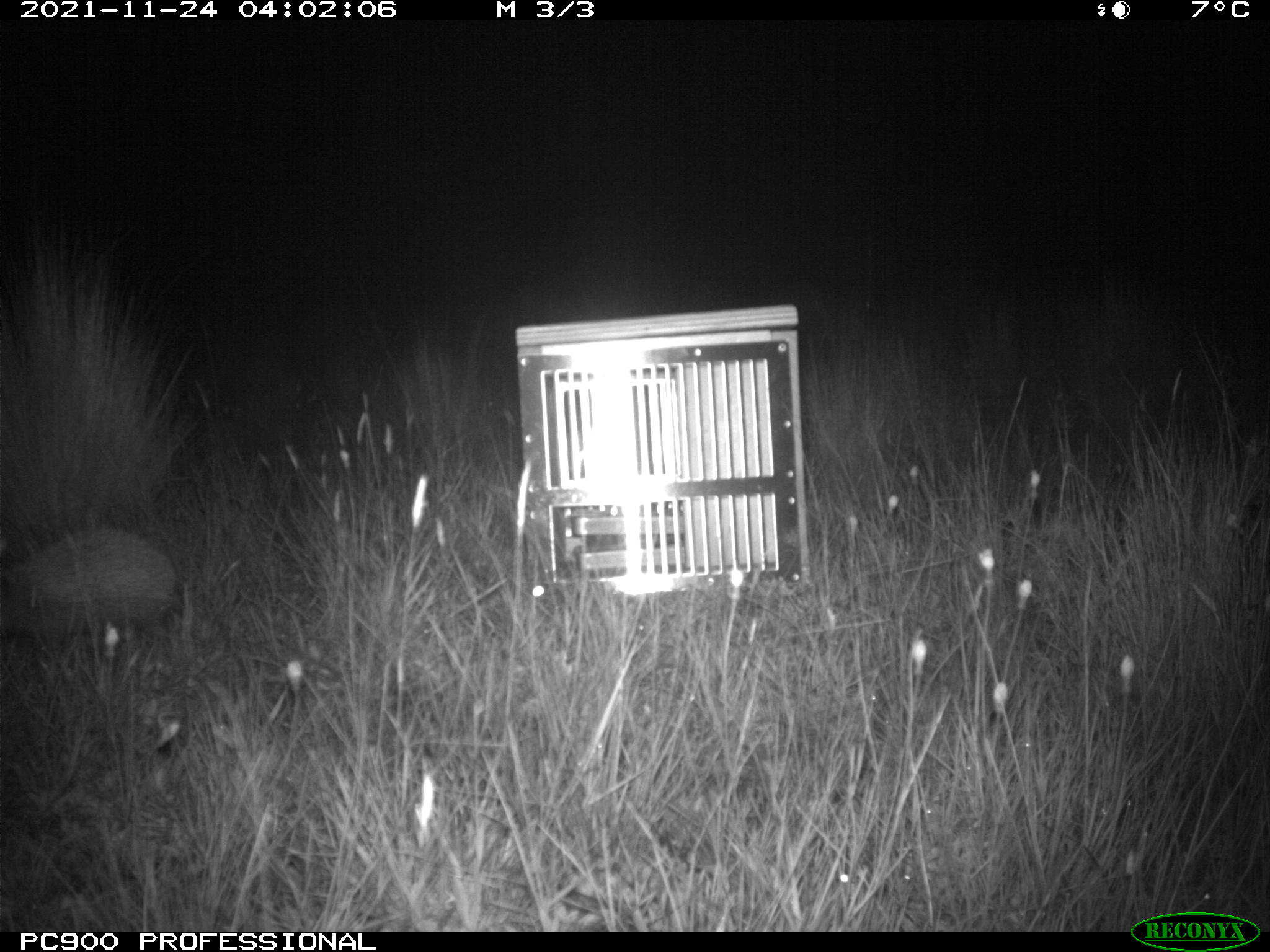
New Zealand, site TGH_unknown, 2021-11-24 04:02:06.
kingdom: Animalia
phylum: Chordata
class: Mammalia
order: Eulipotyphla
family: Erinaceidae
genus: Erinaceus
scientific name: Erinaceus europaeus europaeus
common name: european hedgehog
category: hedgehog